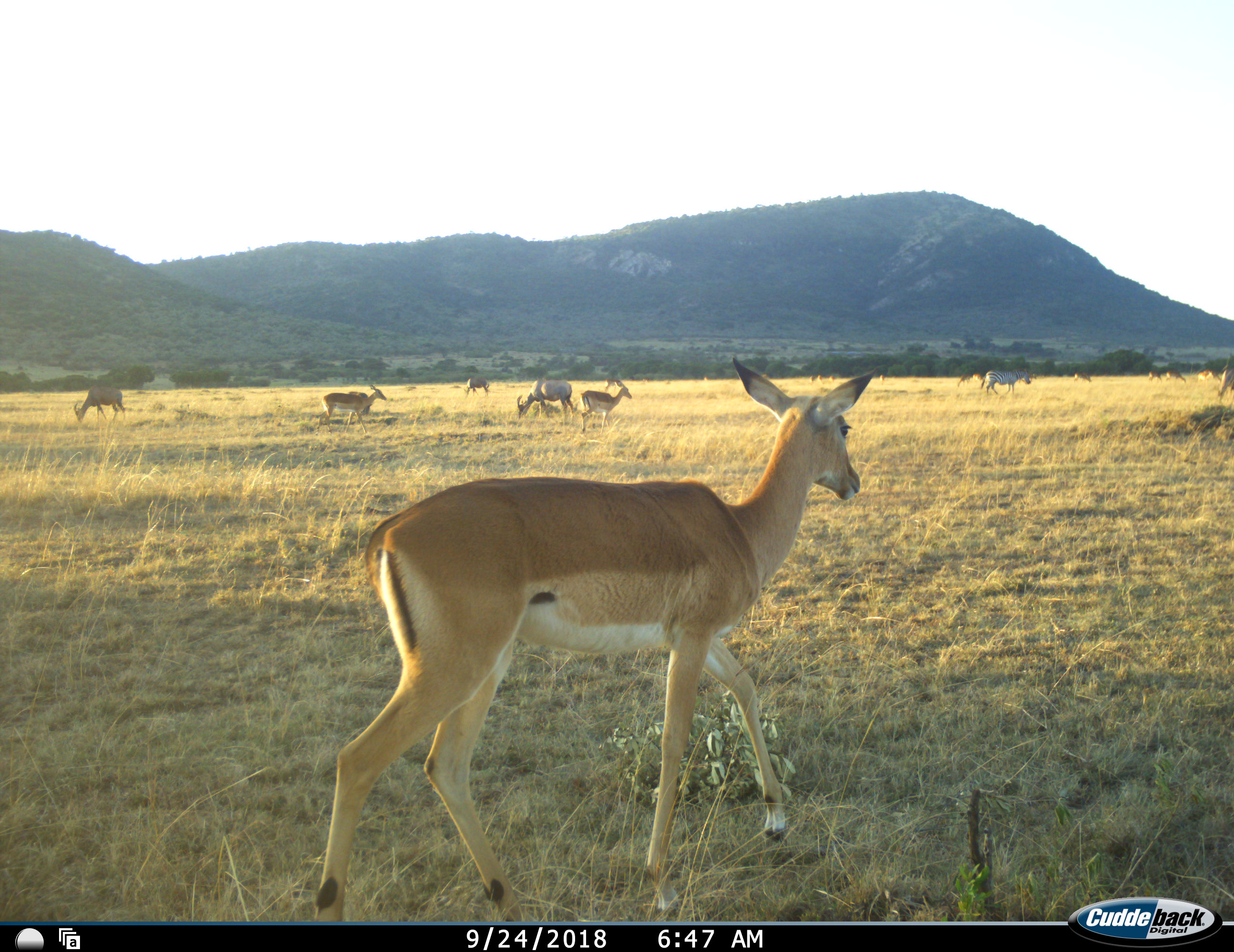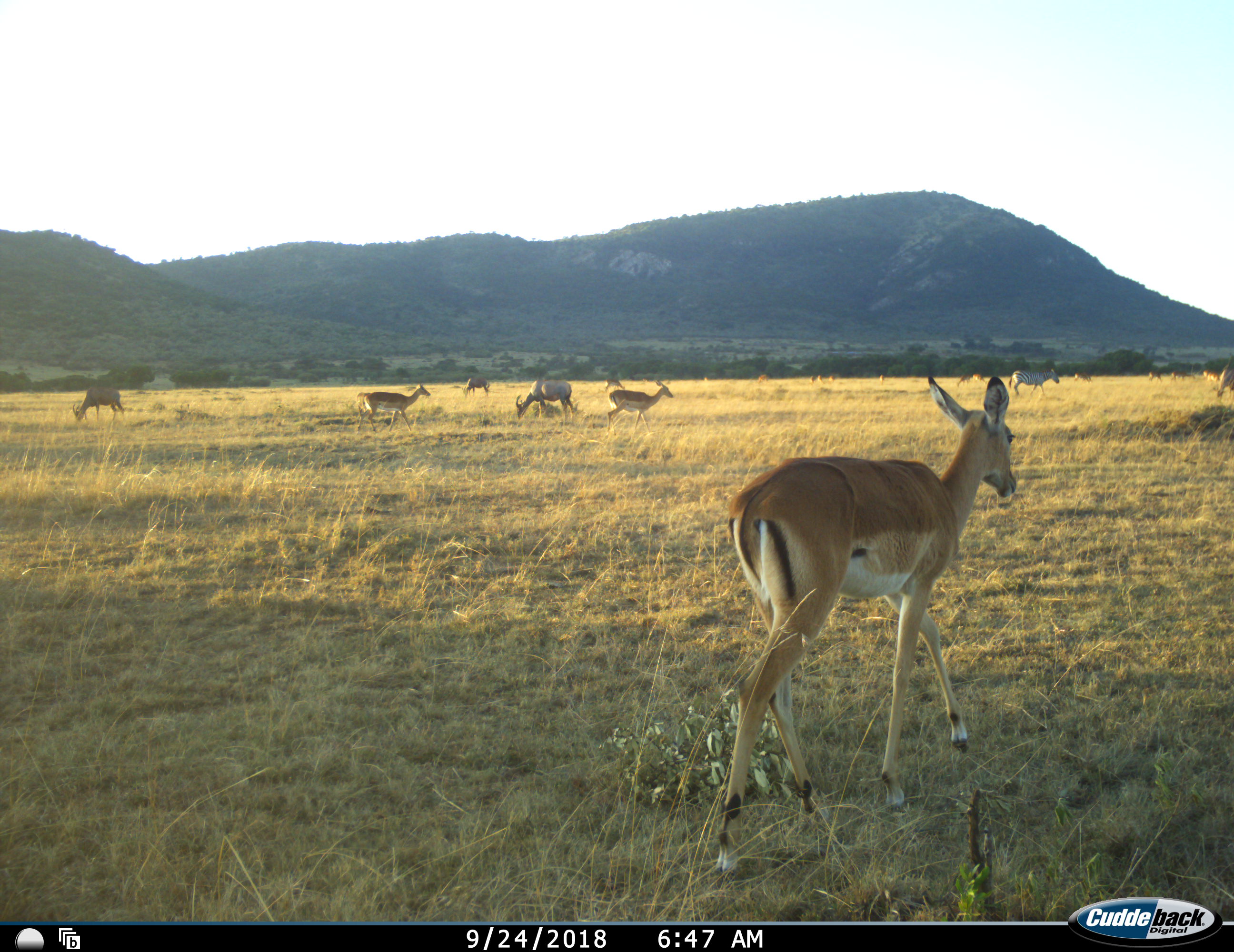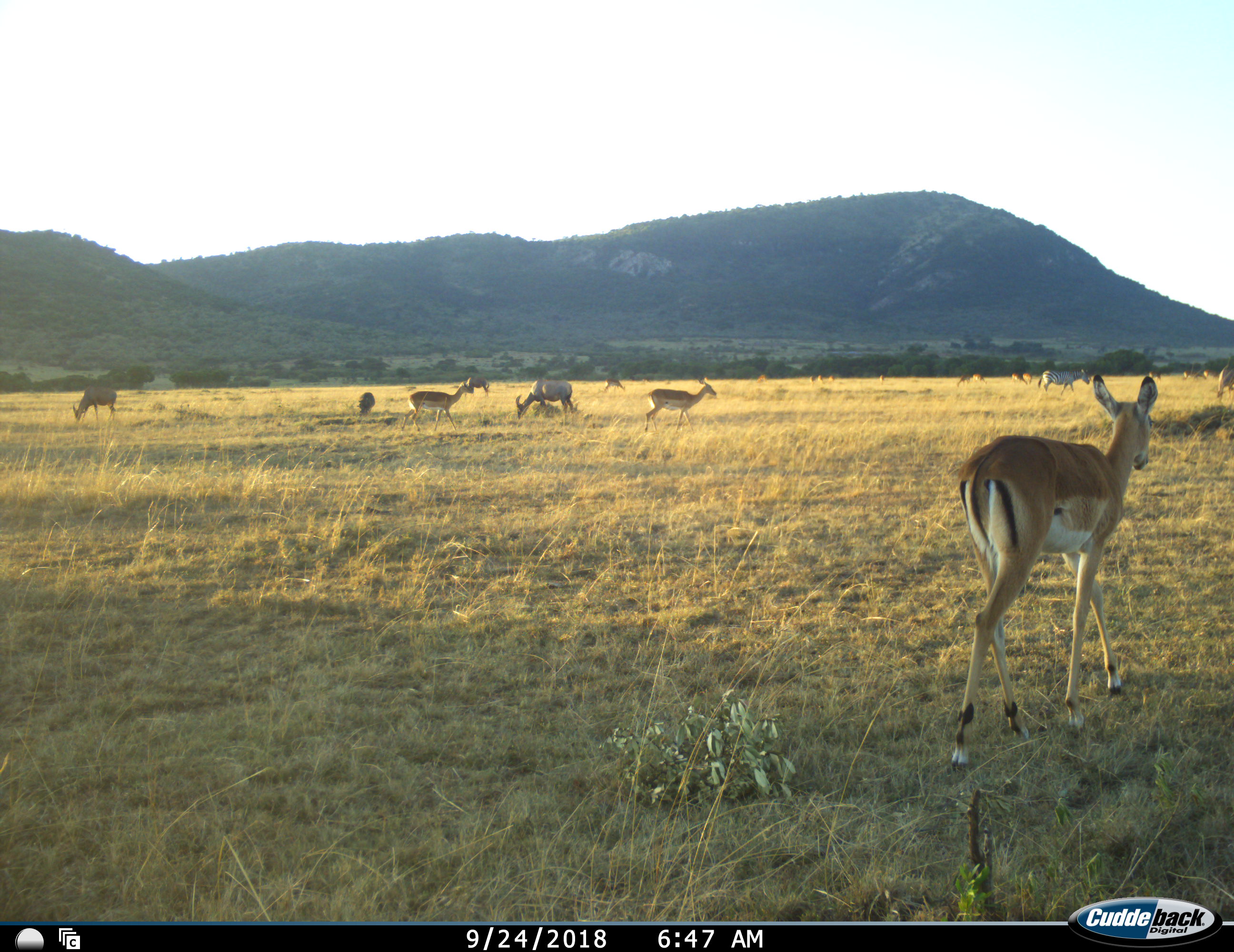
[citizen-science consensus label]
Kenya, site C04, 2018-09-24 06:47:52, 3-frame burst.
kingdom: Animalia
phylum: Chordata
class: Mammalia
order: Artiodactyla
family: Bovidae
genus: Aepyceros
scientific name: Aepyceros melampus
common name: impala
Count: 11-50.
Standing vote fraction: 50%.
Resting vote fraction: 12%.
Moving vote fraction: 100%.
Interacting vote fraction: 0%.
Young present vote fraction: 0%.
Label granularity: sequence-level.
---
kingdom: Animalia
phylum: Chordata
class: Mammalia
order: Artiodactyla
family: Bovidae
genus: Damaliscus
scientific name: Damaliscus lunatus jimela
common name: topi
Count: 3.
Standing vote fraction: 17%.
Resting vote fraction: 17%.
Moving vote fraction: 0%.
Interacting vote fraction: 0%.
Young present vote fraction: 0%.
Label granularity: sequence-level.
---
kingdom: Animalia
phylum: Chordata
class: Mammalia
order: Perissodactyla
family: Equidae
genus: Equus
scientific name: Equus quagga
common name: plains zebra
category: zebra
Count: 1.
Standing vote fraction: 22%.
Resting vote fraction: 0%.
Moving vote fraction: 78%.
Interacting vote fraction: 0%.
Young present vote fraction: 0%.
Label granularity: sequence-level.